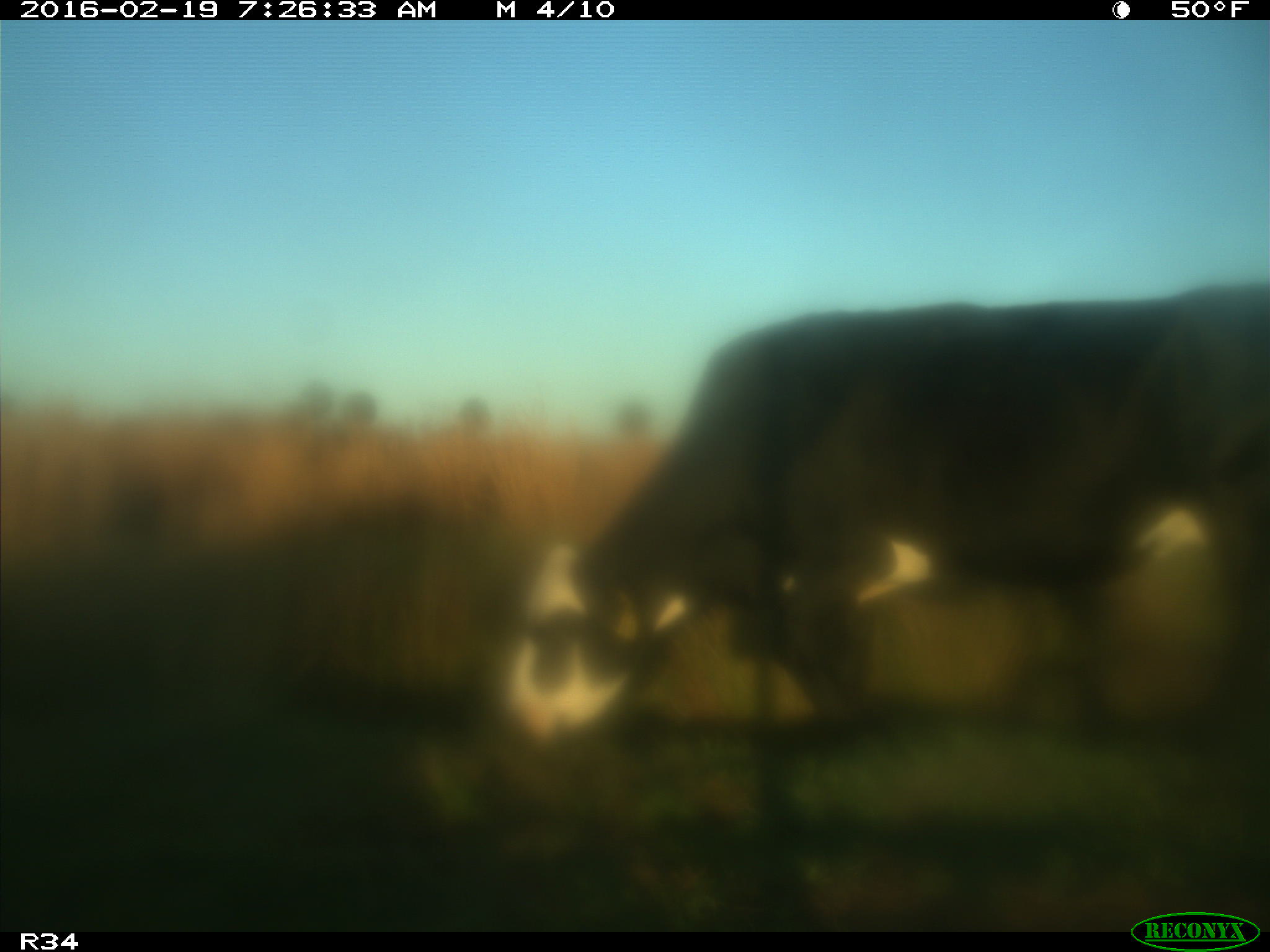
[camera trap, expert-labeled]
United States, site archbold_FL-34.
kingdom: Animalia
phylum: Chordata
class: Mammalia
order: Artiodactyla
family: Bovidae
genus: Bos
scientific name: Bos taurus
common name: domestic cow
Bos taurus (domestic cow).